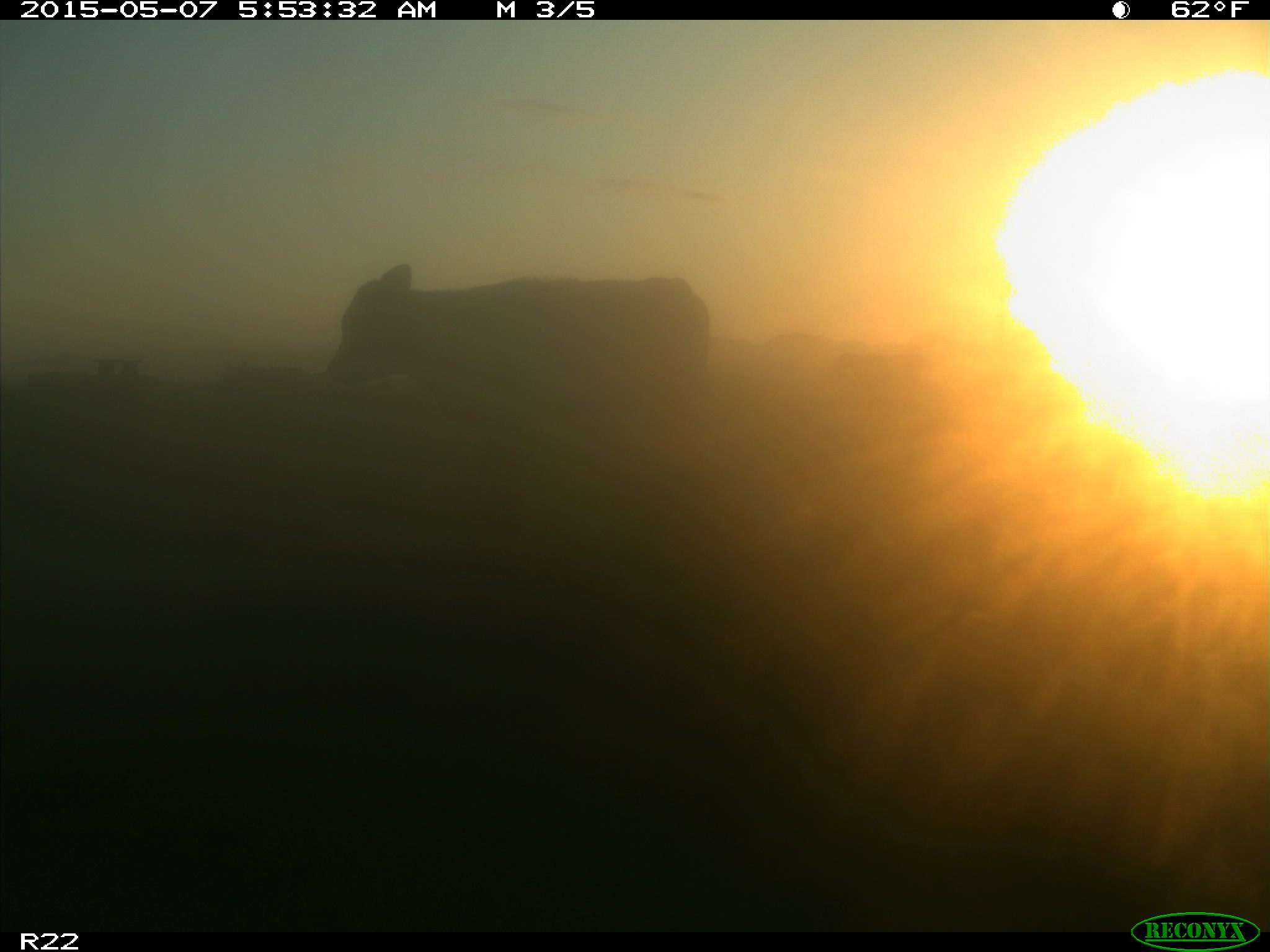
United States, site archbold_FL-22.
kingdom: Animalia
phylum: Chordata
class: Mammalia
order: Artiodactyla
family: Bovidae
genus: Bos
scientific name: Bos taurus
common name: domestic cow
Bos taurus (domestic cow).